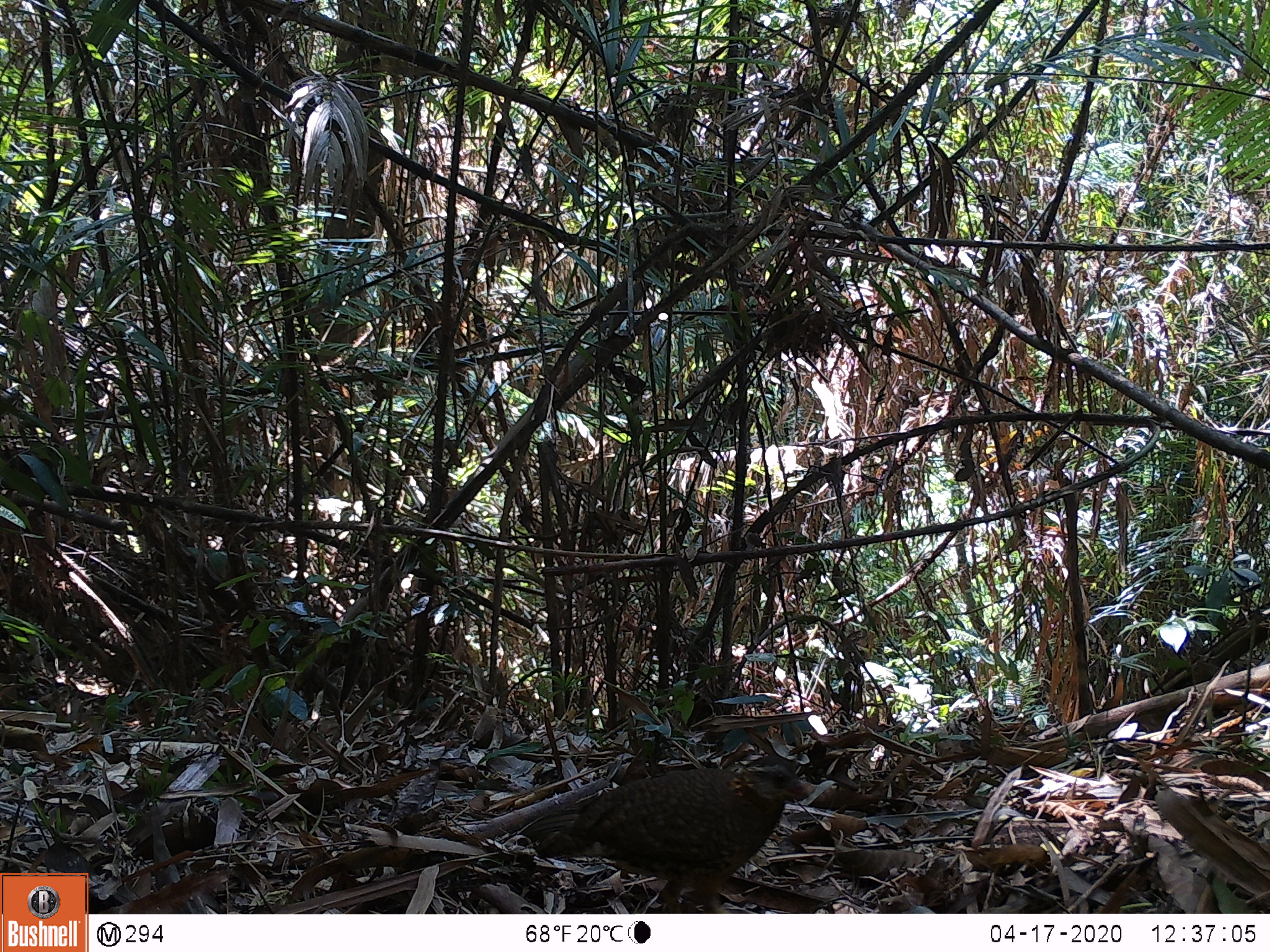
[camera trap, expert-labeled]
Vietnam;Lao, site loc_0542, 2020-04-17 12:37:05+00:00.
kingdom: Animalia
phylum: Chordata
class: Aves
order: Galliformes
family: Phasianidae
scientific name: Phasianidae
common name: partridge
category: unidentified partridge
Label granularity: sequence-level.